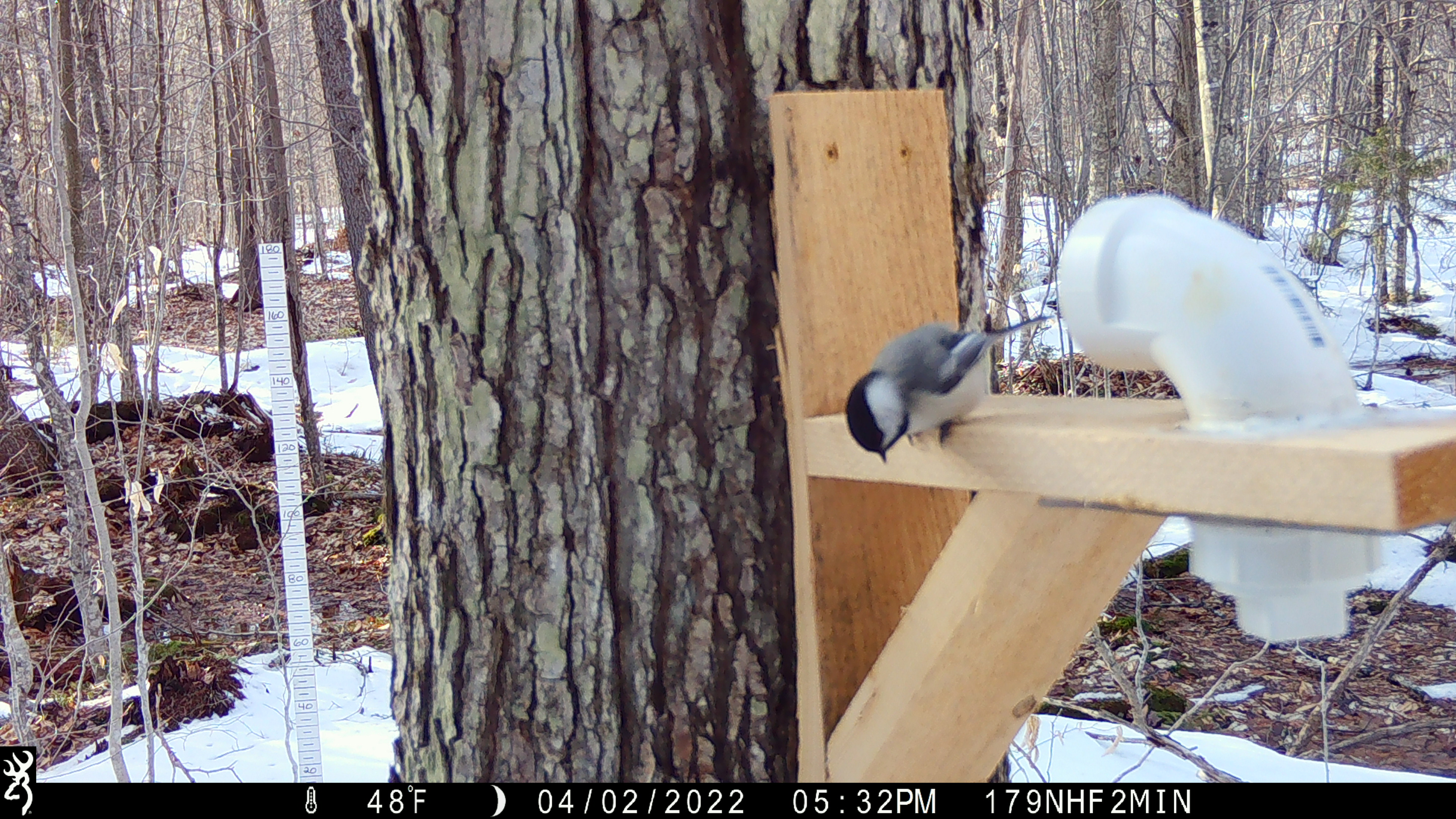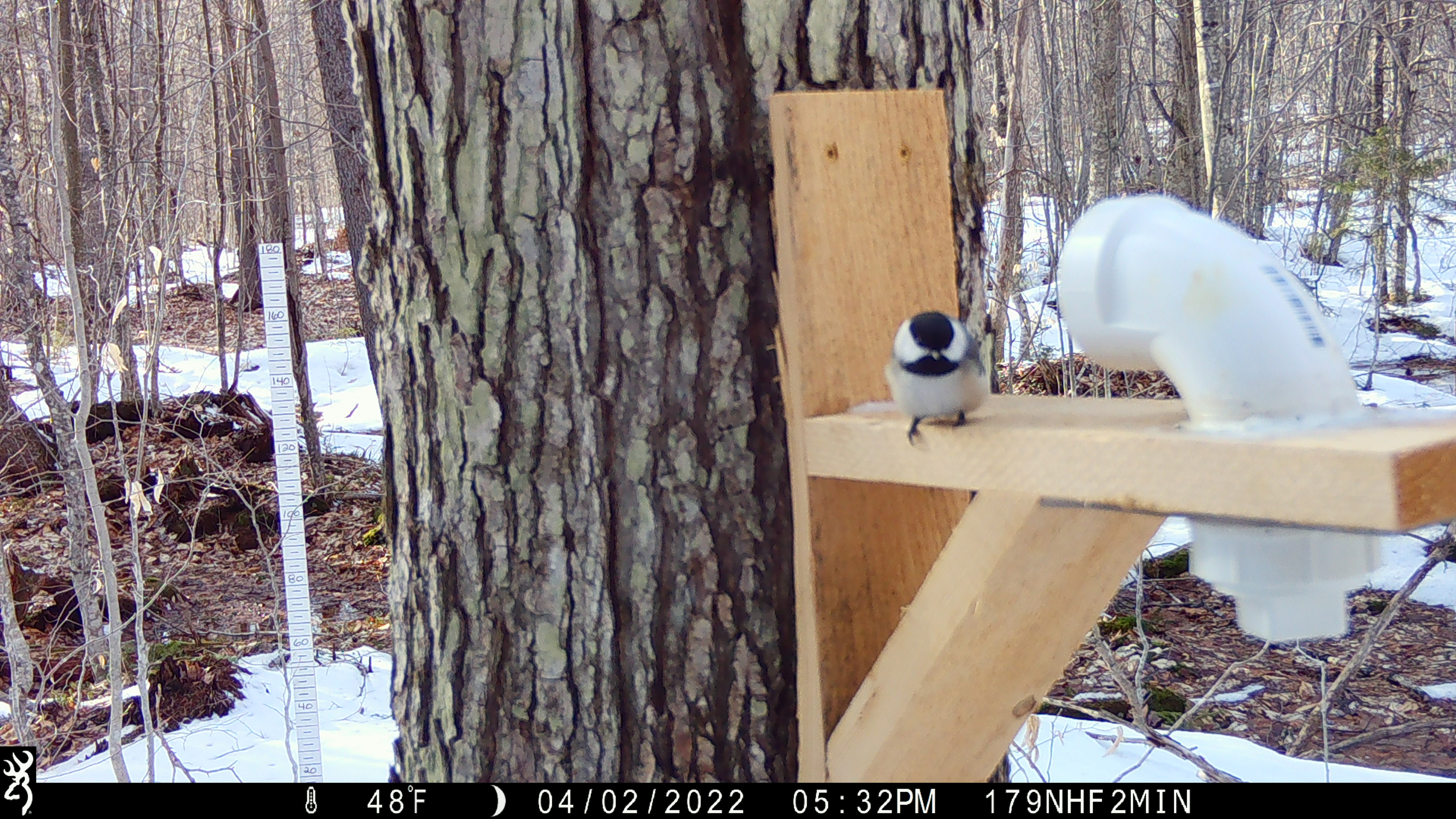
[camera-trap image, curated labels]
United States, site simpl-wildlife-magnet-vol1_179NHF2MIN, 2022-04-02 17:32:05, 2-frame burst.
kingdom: Animalia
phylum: Chordata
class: Aves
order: Passeriformes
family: Paridae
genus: Poecile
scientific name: Poecile atricapillus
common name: black-capped chickadee